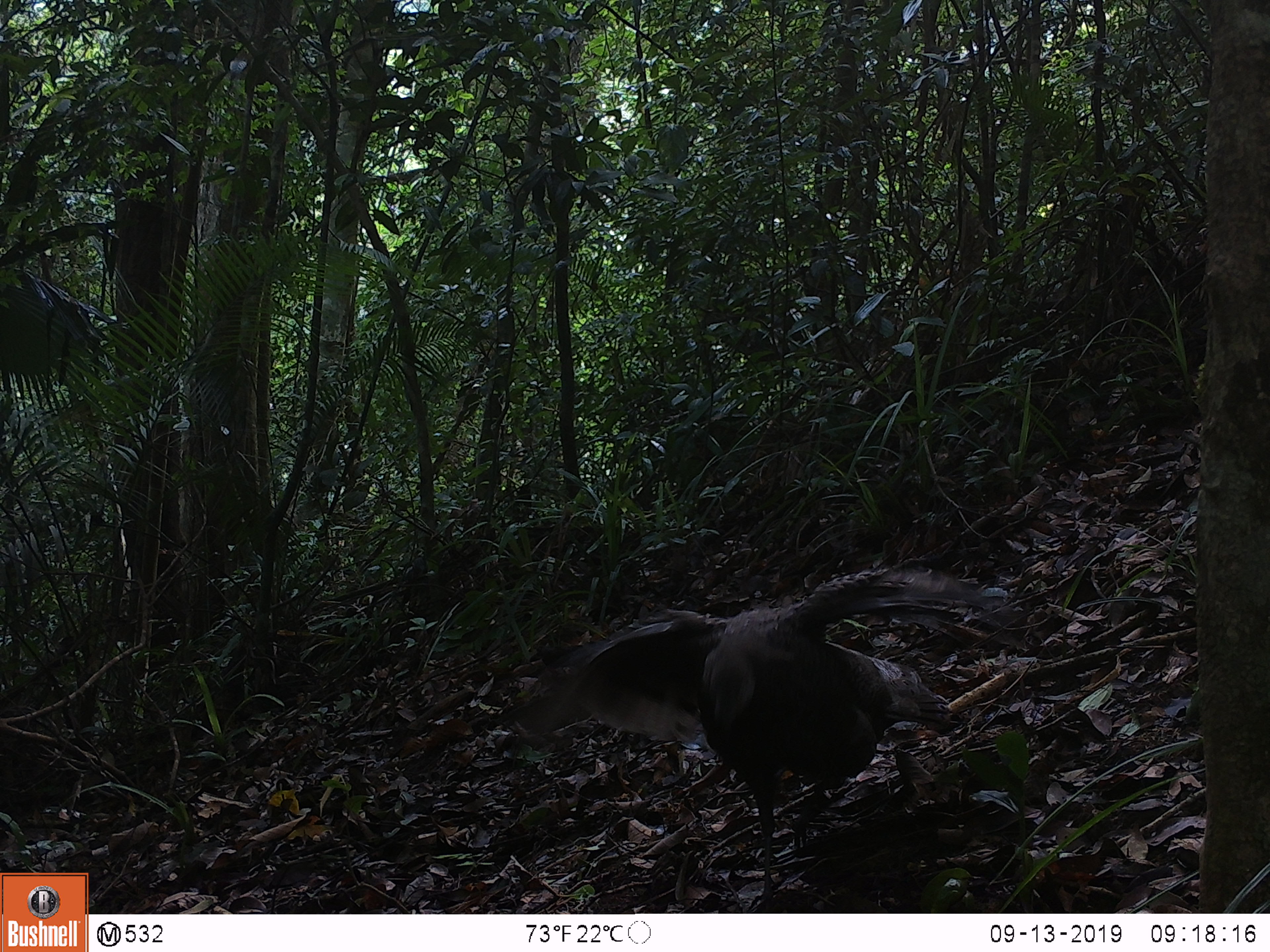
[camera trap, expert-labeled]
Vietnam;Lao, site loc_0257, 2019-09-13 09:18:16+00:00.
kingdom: Animalia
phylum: Chordata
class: Aves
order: Galliformes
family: Phasianidae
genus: Polyplectron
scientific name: Polyplectron bicalcaratum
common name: gray peacock-pheasant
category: grey peacock pheasant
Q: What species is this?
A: Grey peacock pheasant (gray peacock-pheasant) (Polyplectron bicalcaratum).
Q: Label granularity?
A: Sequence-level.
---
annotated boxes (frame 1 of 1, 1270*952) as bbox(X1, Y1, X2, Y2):
grey peacock pheasant: bbox(496, 563, 1037, 907)